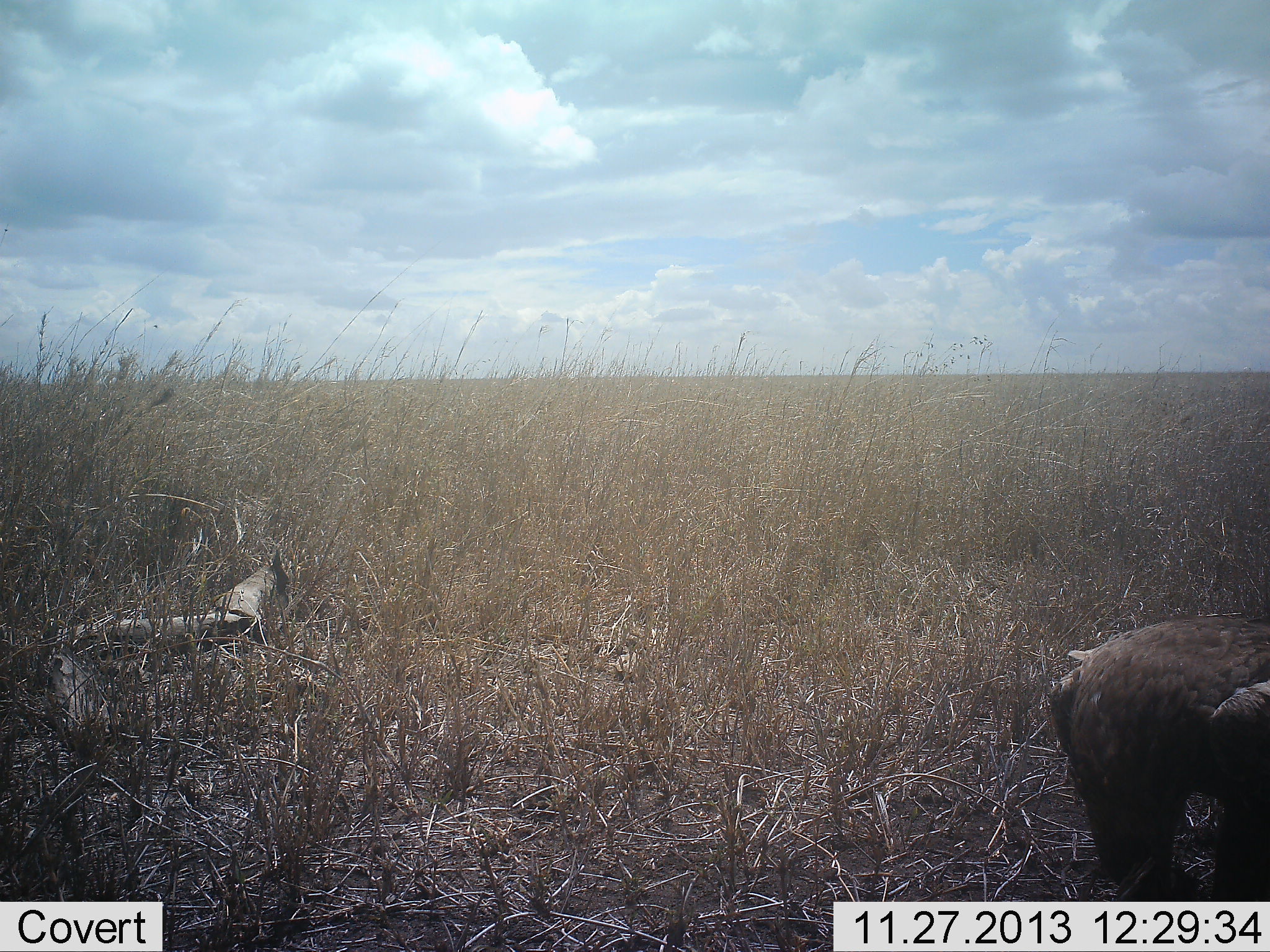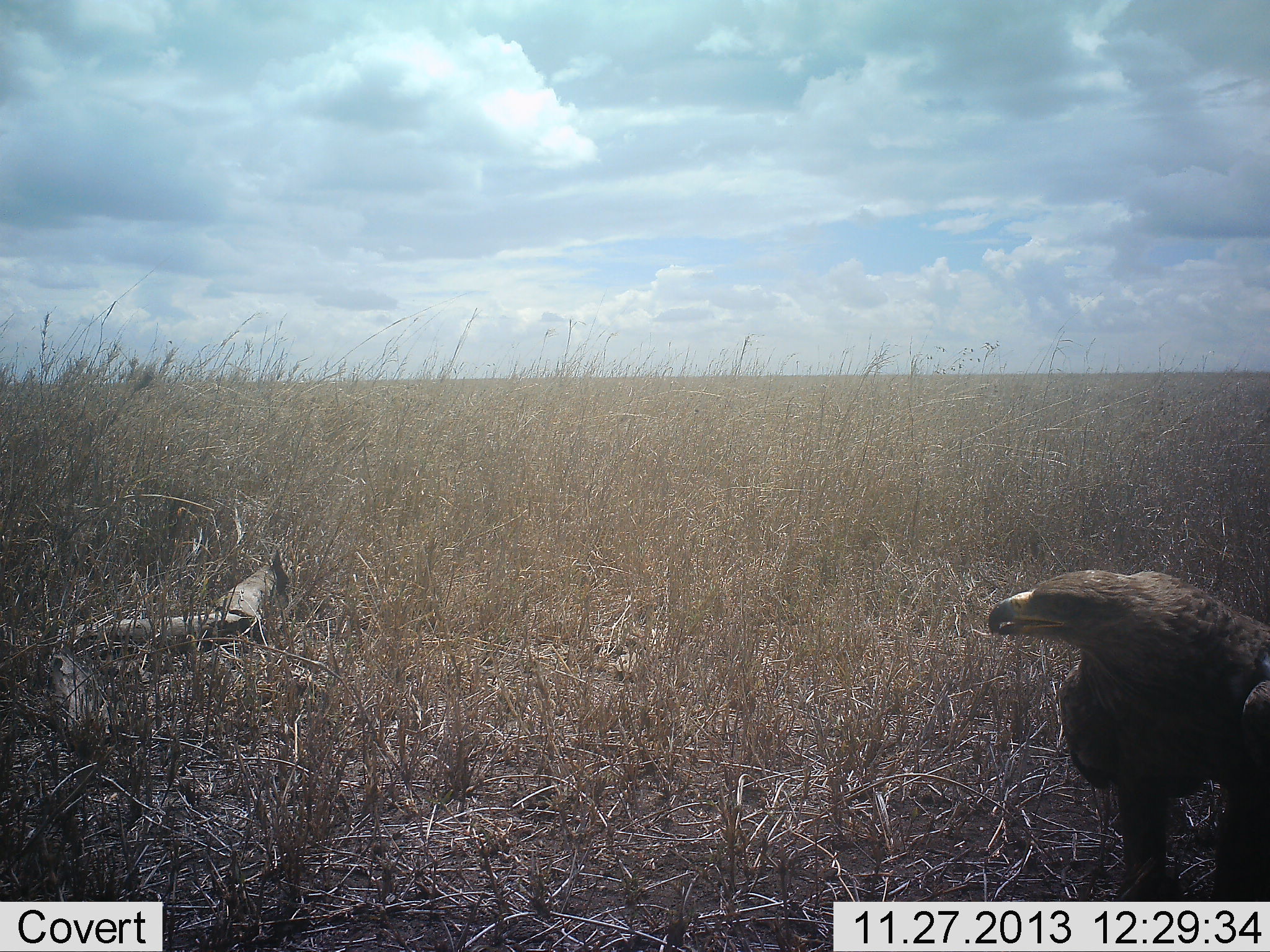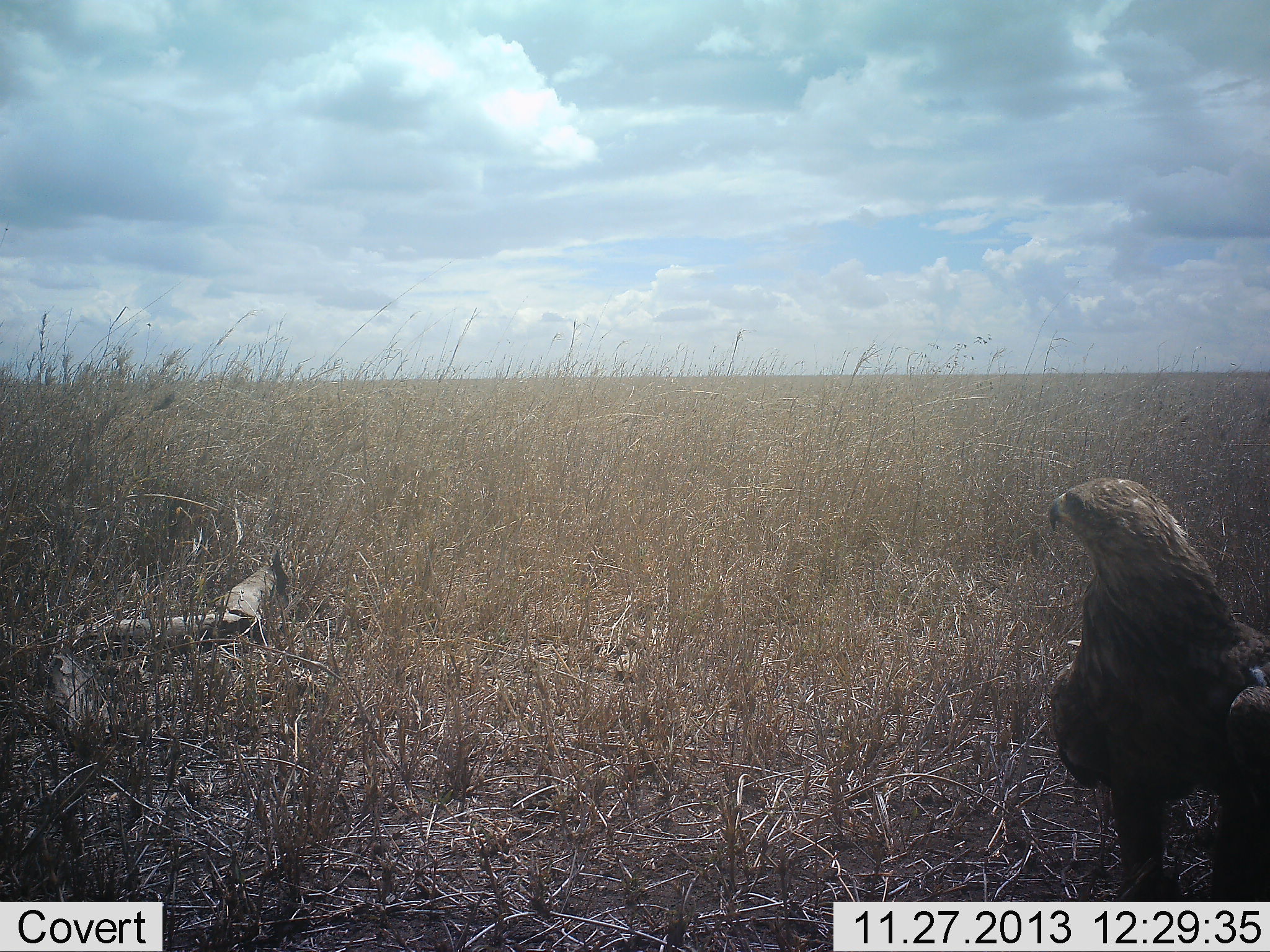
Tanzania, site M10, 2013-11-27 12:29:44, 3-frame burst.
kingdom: Animalia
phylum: Chordata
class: Aves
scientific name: Aves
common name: bird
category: otherbird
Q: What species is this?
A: Otherbird (bird) (Aves).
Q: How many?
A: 1.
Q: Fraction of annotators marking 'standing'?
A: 60%.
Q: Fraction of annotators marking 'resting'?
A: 0%.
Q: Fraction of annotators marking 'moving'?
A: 0%.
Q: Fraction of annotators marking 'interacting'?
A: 0%.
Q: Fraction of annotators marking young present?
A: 0%.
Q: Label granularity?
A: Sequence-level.